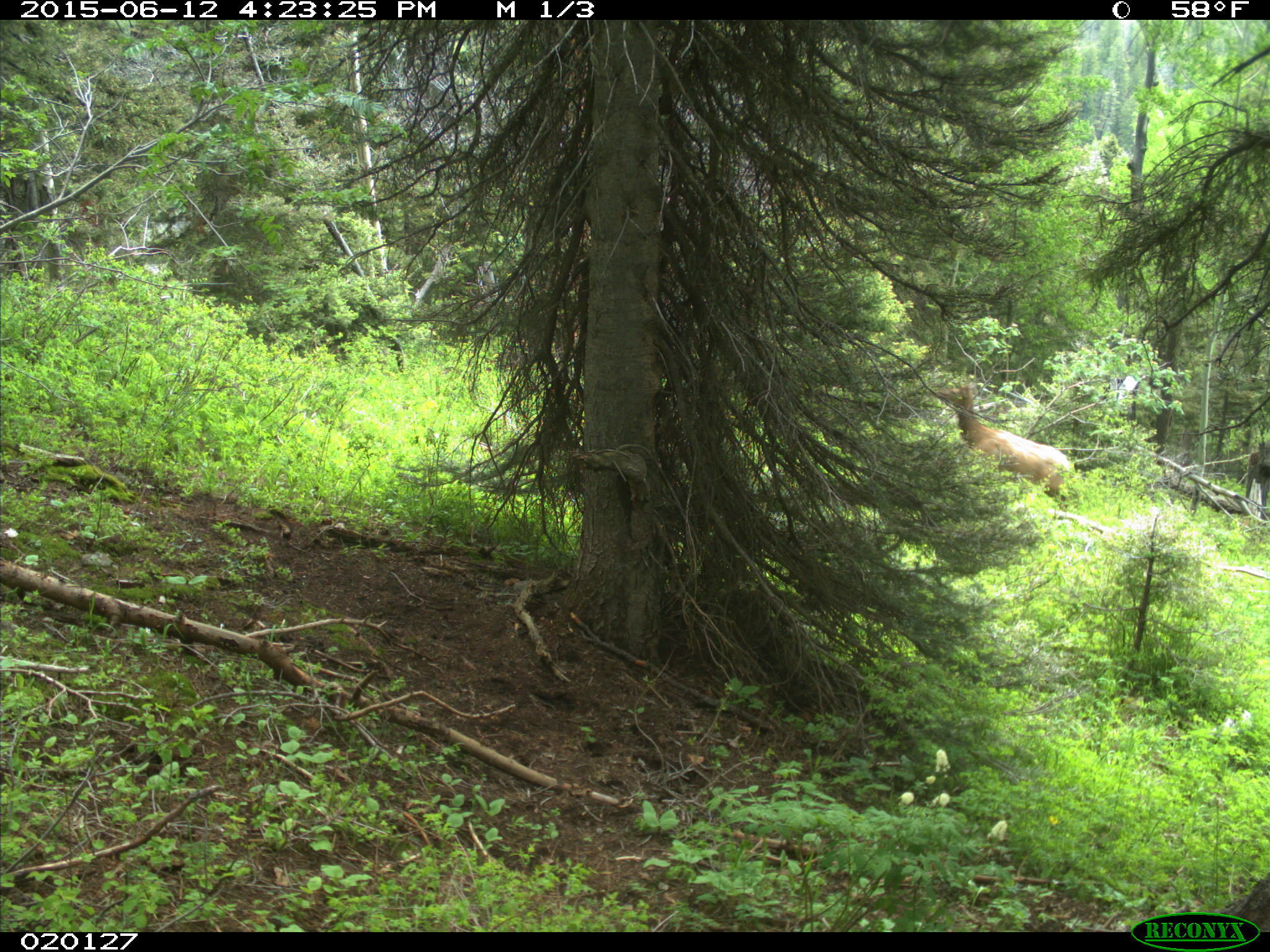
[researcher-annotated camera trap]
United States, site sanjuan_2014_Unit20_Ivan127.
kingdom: Animalia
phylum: Chordata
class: Mammalia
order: Artiodactyla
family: Cervidae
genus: Cervus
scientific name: Cervus elaphus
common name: red deer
Cervus elaphus (red deer).